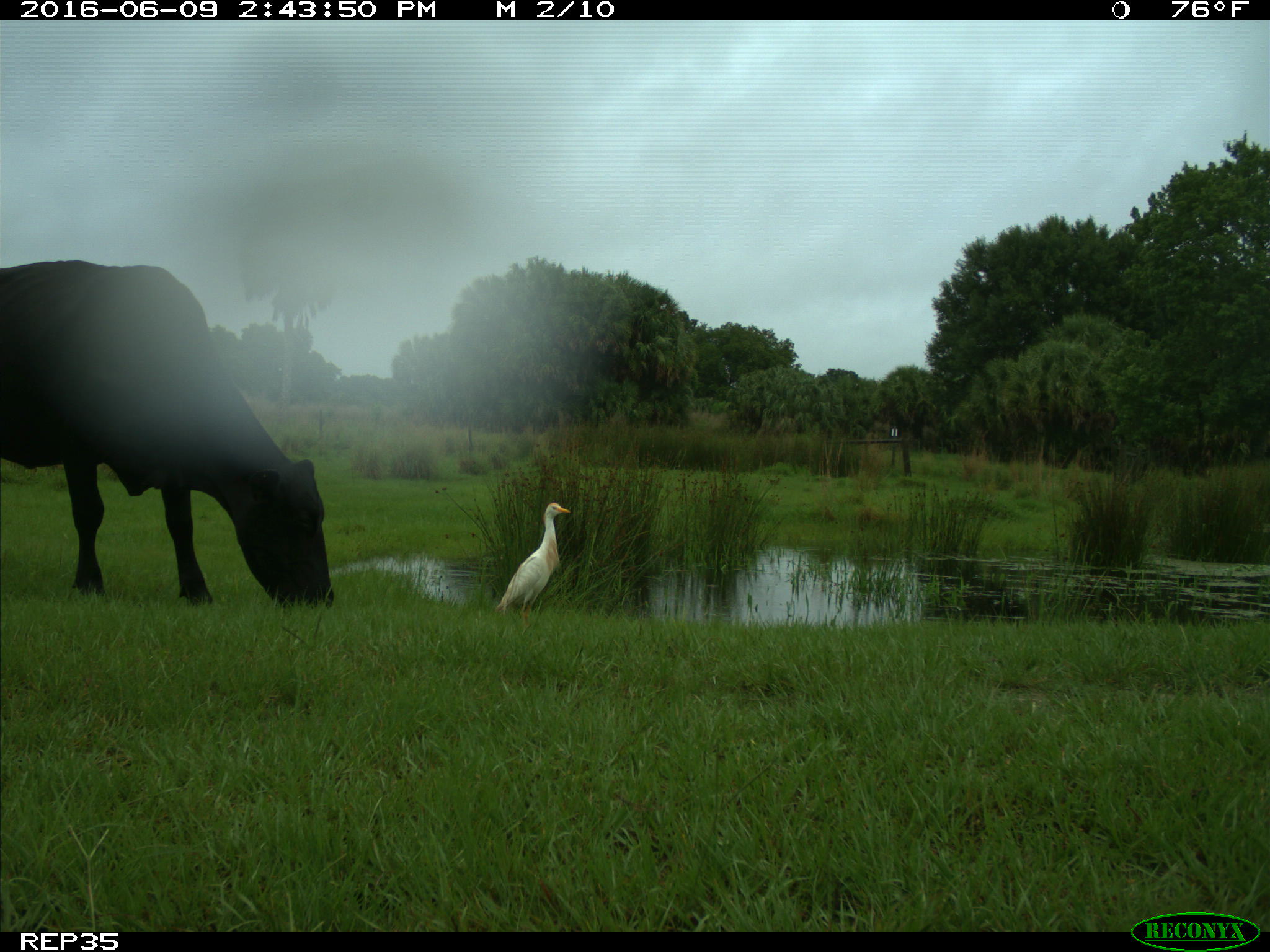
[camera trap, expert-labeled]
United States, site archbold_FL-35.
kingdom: Animalia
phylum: Chordata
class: Mammalia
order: Artiodactyla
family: Bovidae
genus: Bos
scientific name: Bos taurus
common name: domestic cow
Bos taurus (domestic cow).